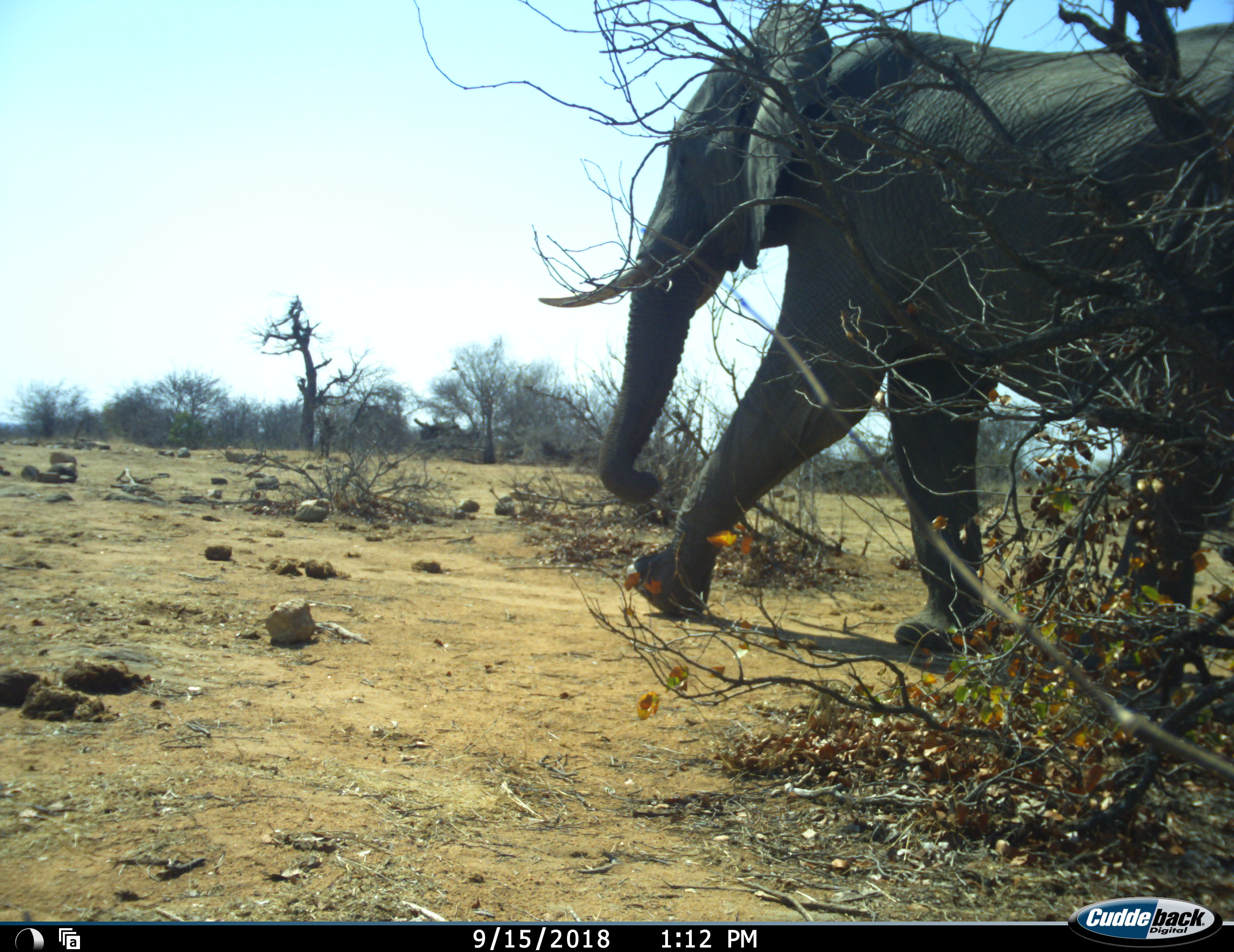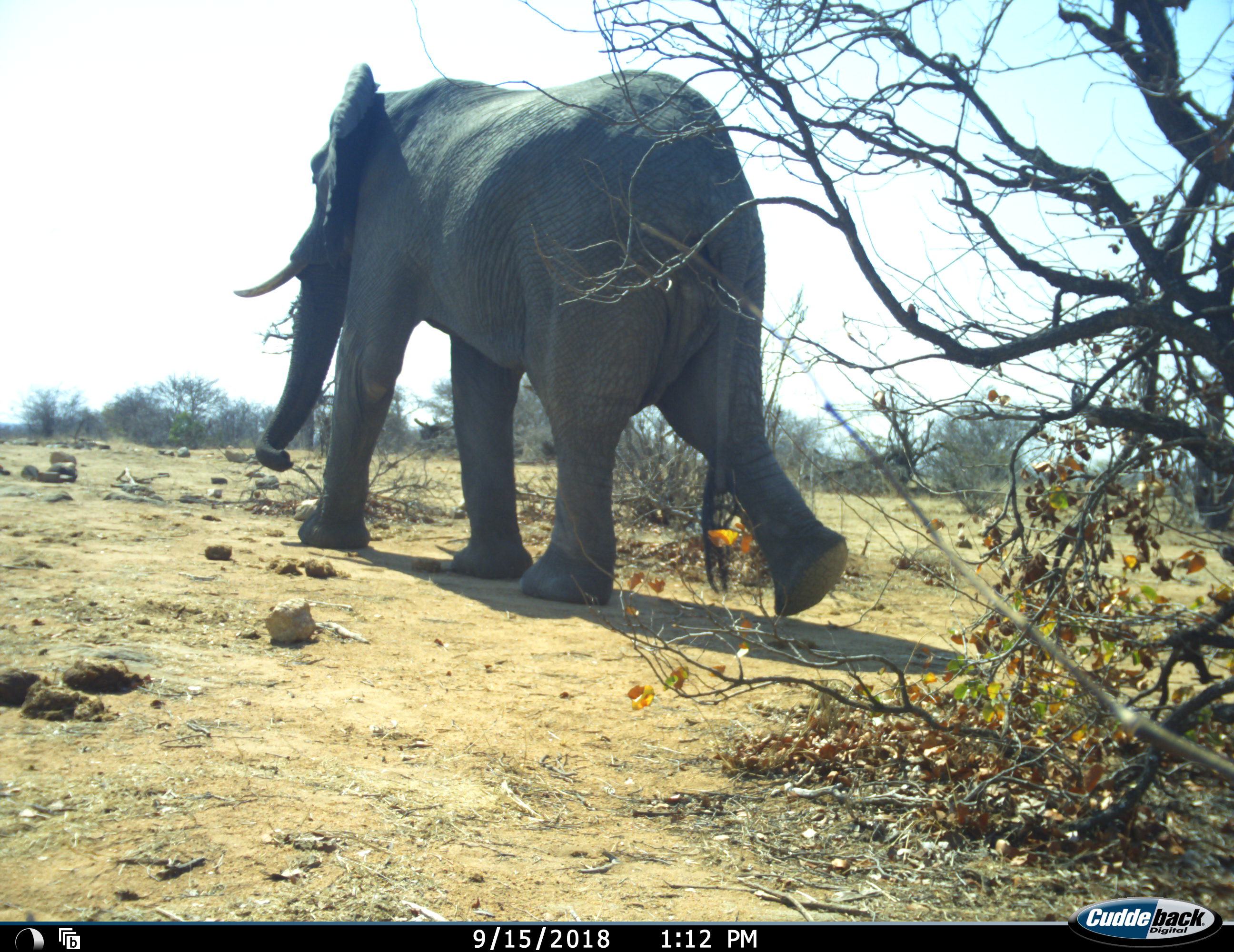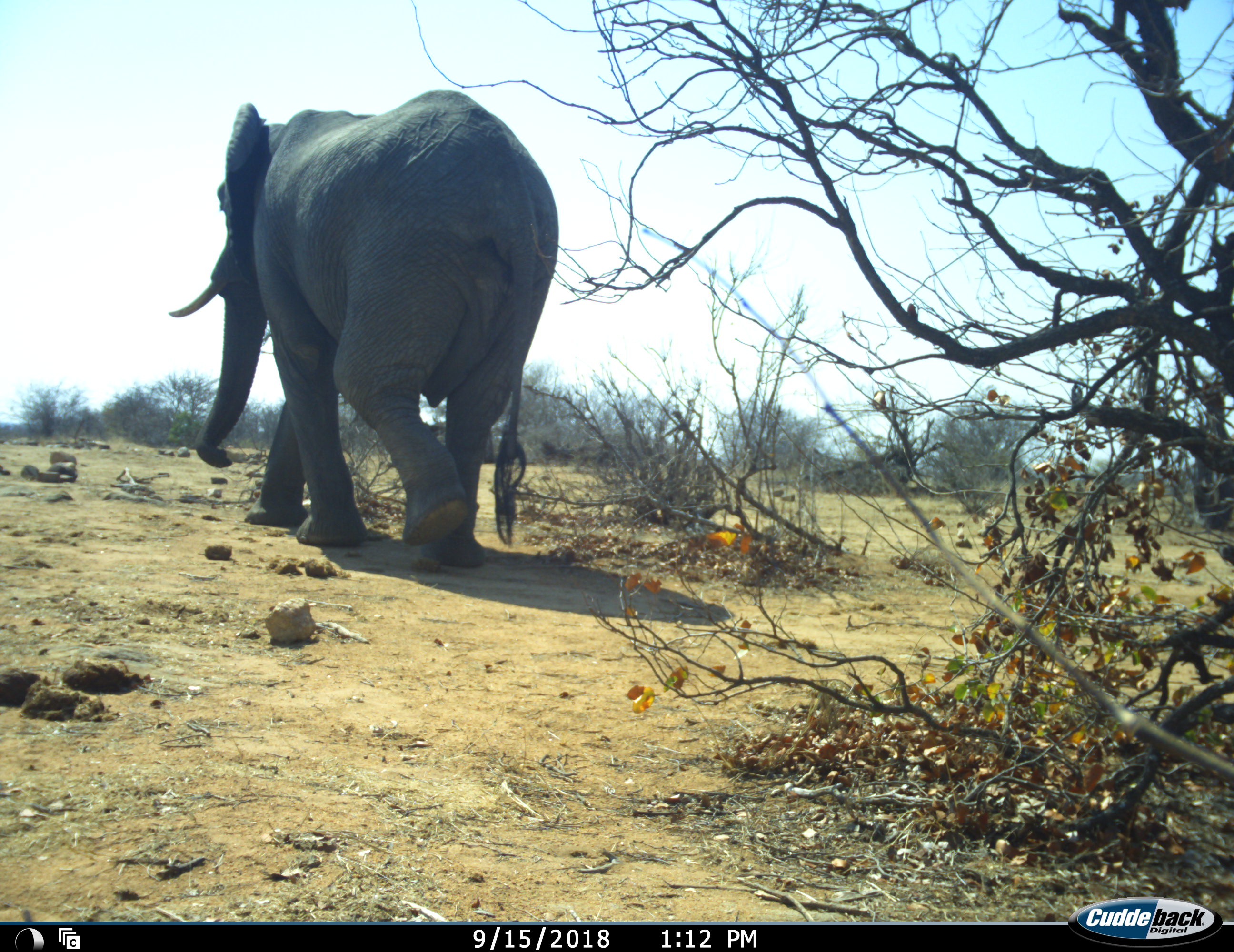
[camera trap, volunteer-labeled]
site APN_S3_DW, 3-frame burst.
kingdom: Animalia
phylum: Chordata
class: Mammalia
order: Proboscidea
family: Elephantidae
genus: Loxodonta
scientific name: Loxodonta africana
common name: african bush elephant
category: elephant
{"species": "elephant (african bush elephant) (Loxodonta africana)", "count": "1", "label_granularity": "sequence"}